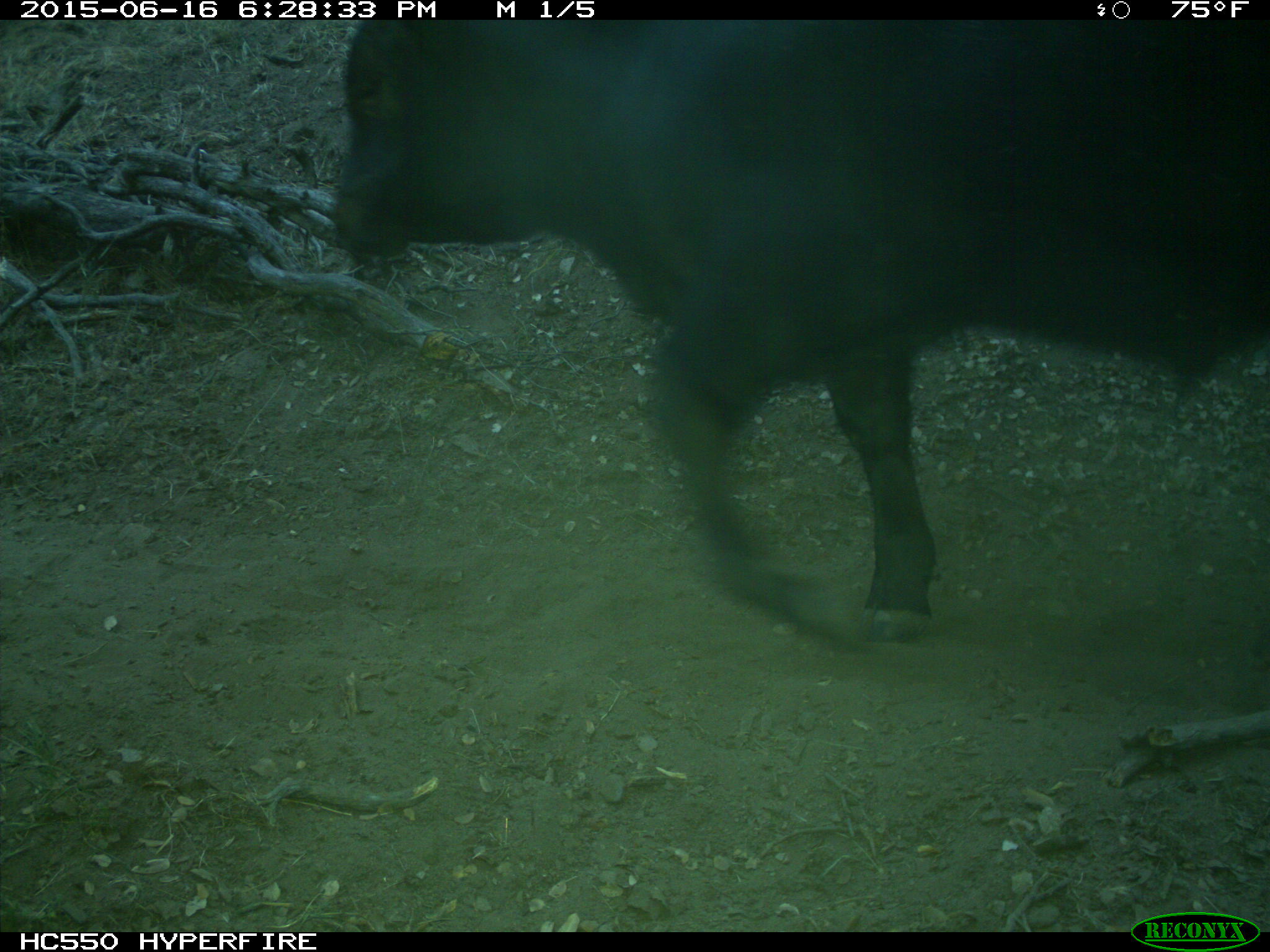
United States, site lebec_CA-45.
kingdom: Animalia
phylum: Chordata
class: Mammalia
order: Artiodactyla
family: Bovidae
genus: Bos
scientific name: Bos taurus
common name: domestic cow